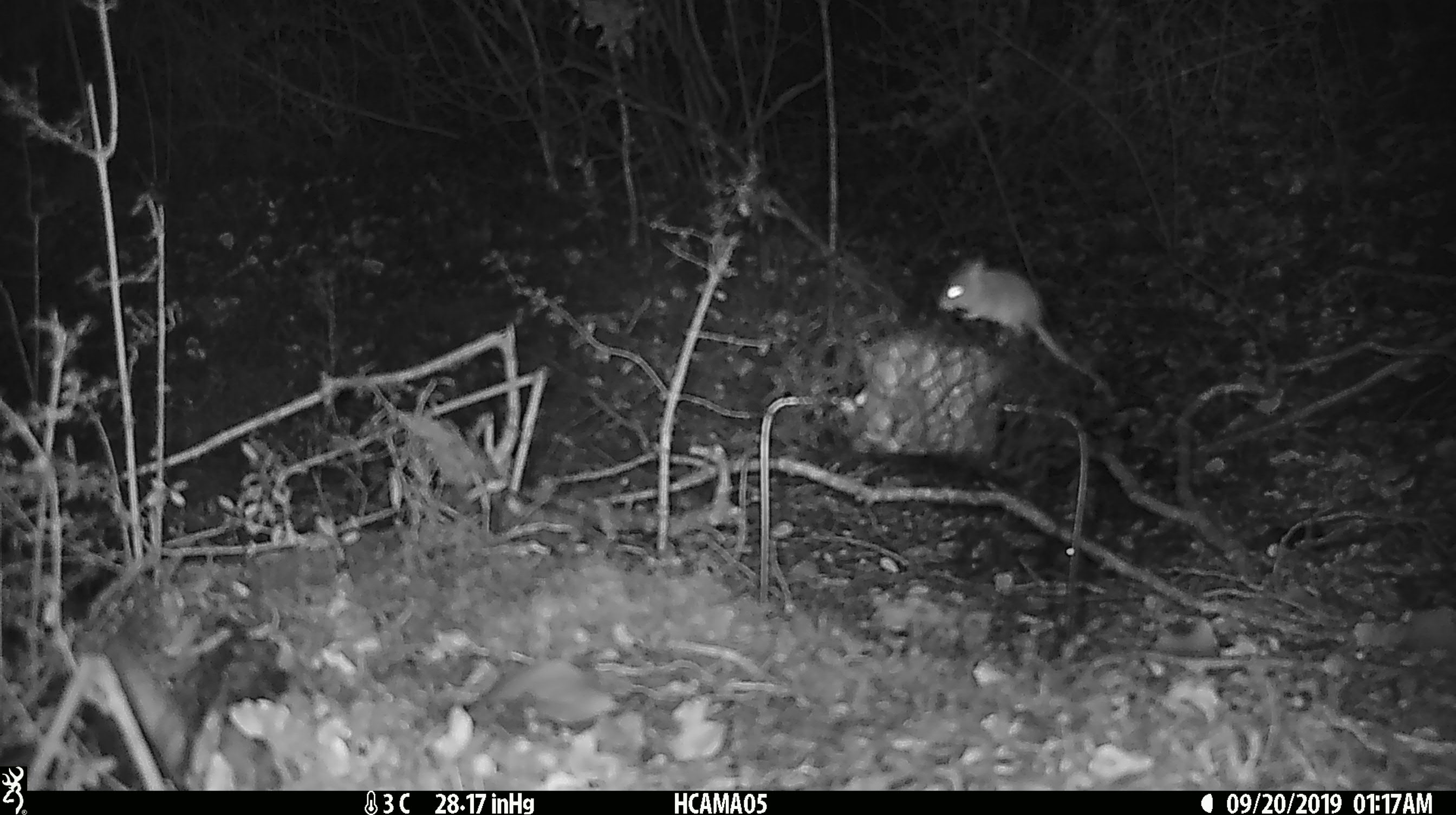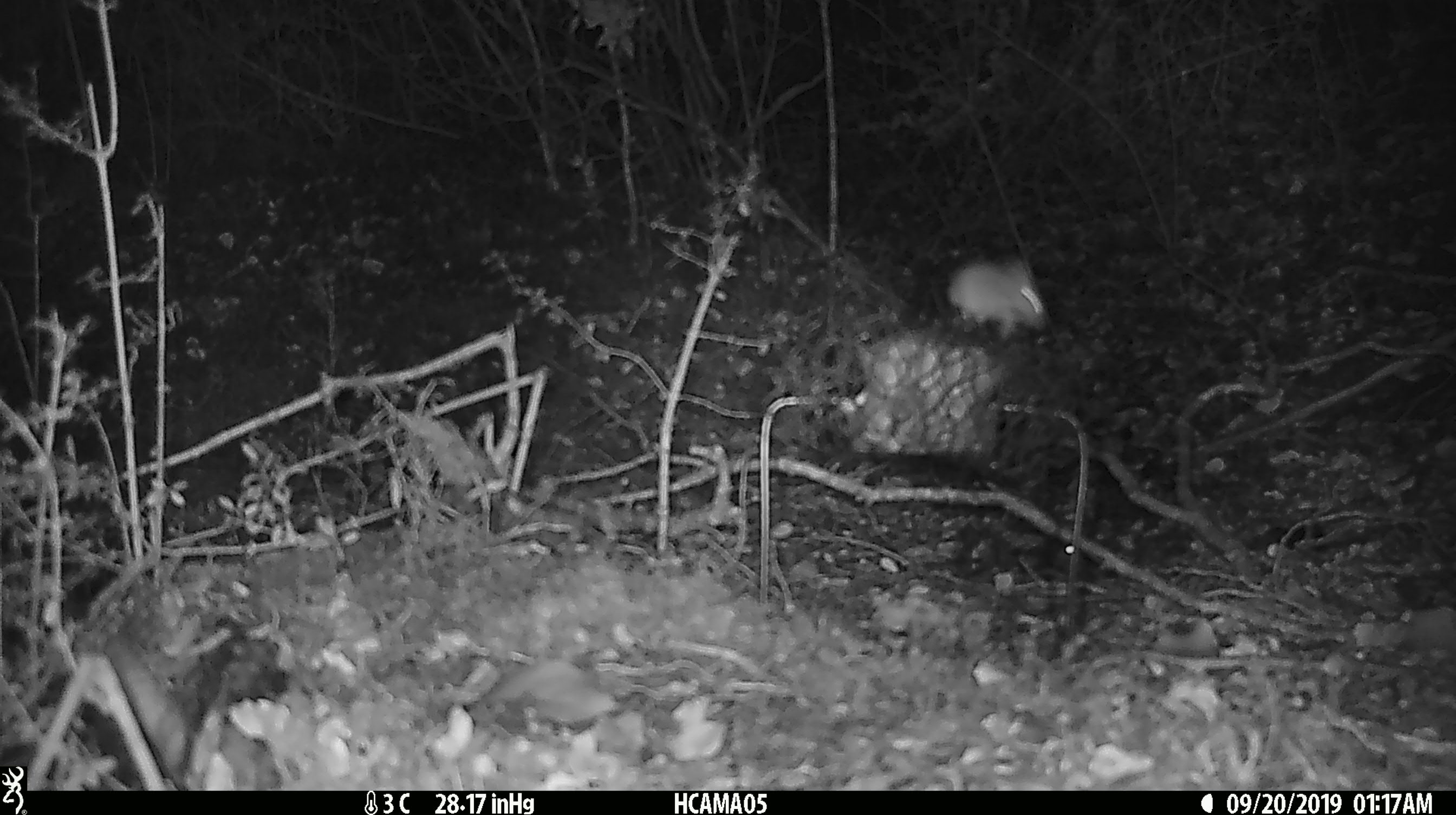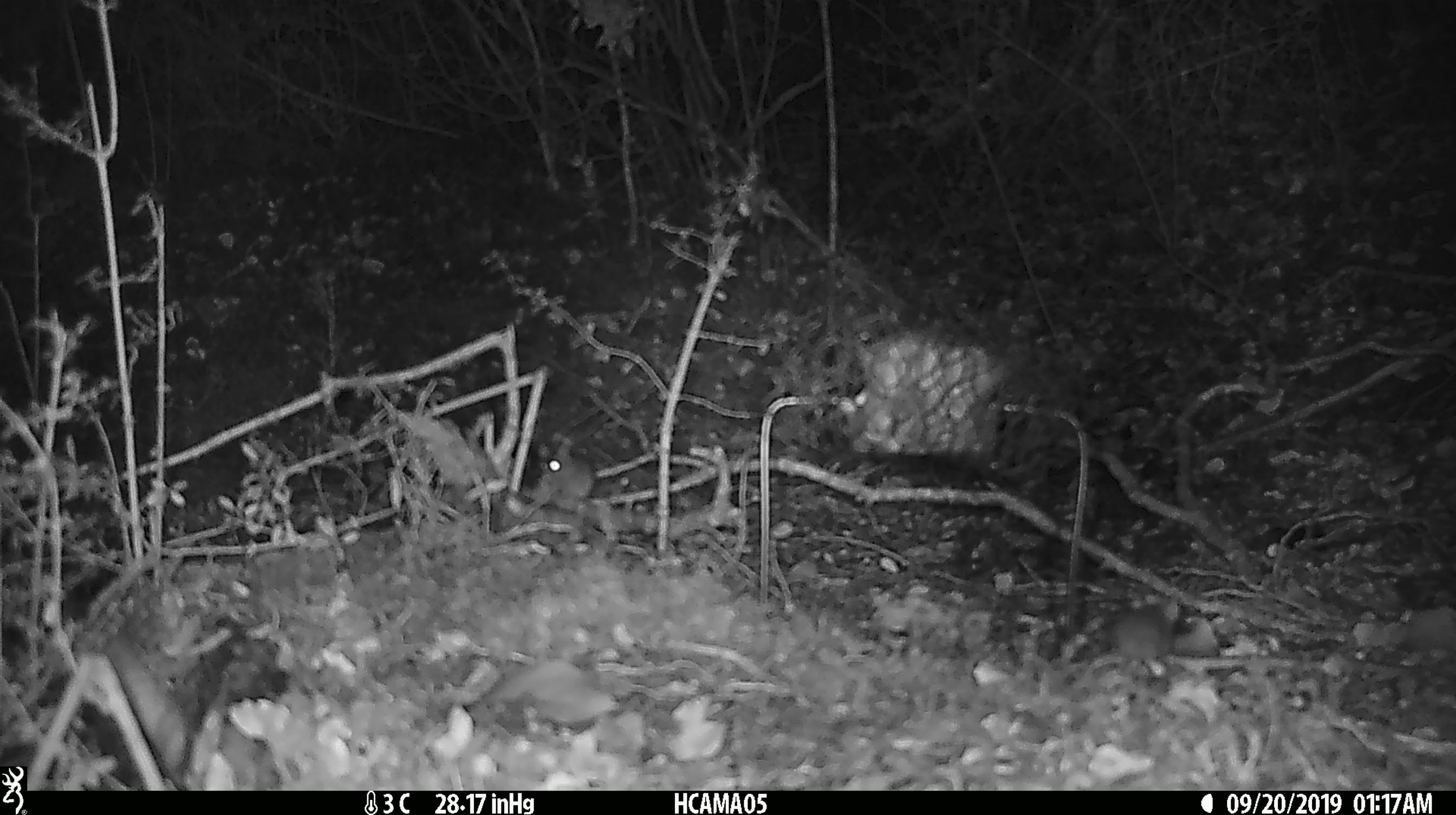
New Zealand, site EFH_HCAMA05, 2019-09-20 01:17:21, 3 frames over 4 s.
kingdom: Animalia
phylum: Chordata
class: Mammalia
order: Rodentia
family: Muridae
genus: Mus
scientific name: Mus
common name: mouse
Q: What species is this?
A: Mouse (Mus).